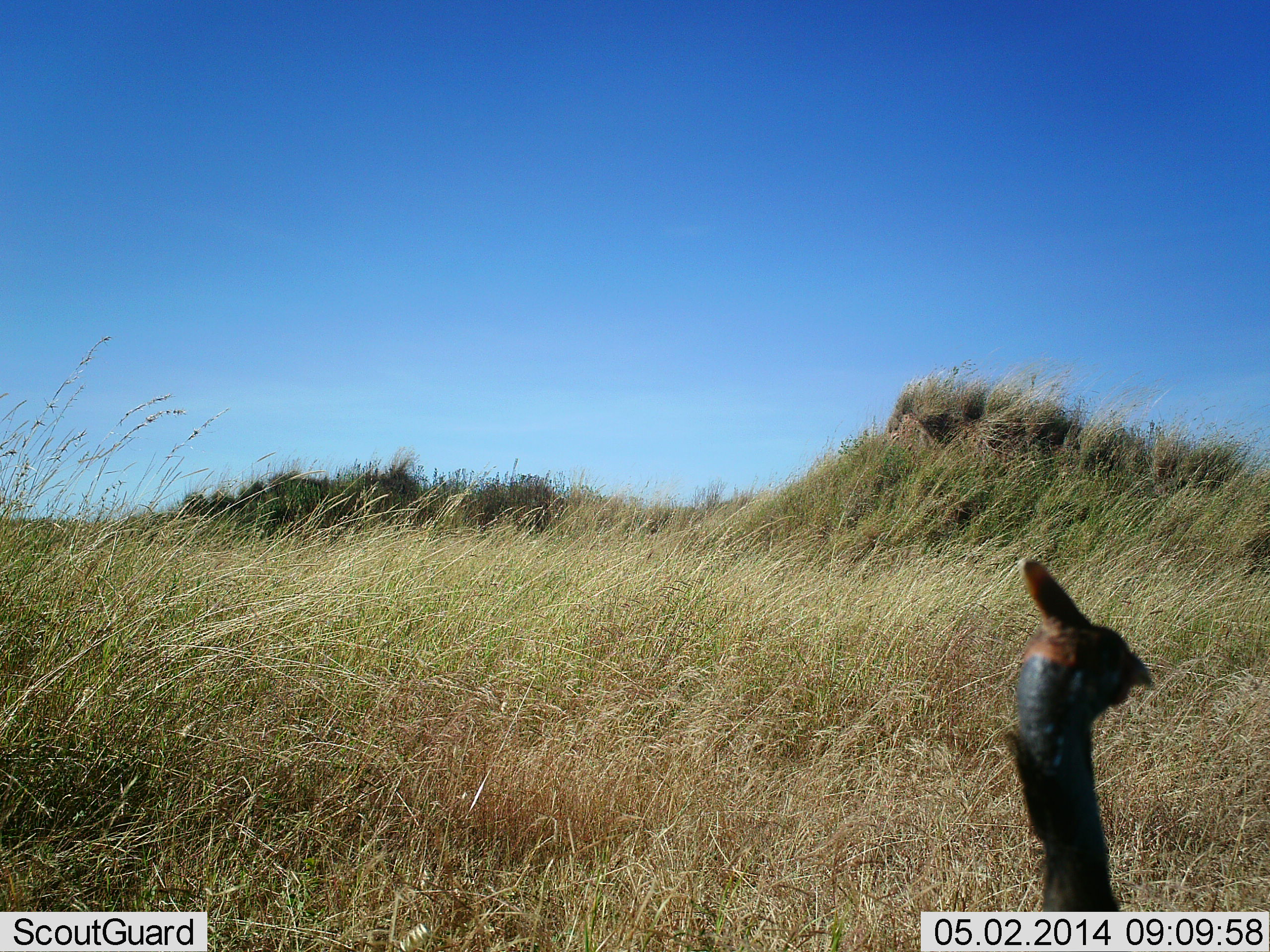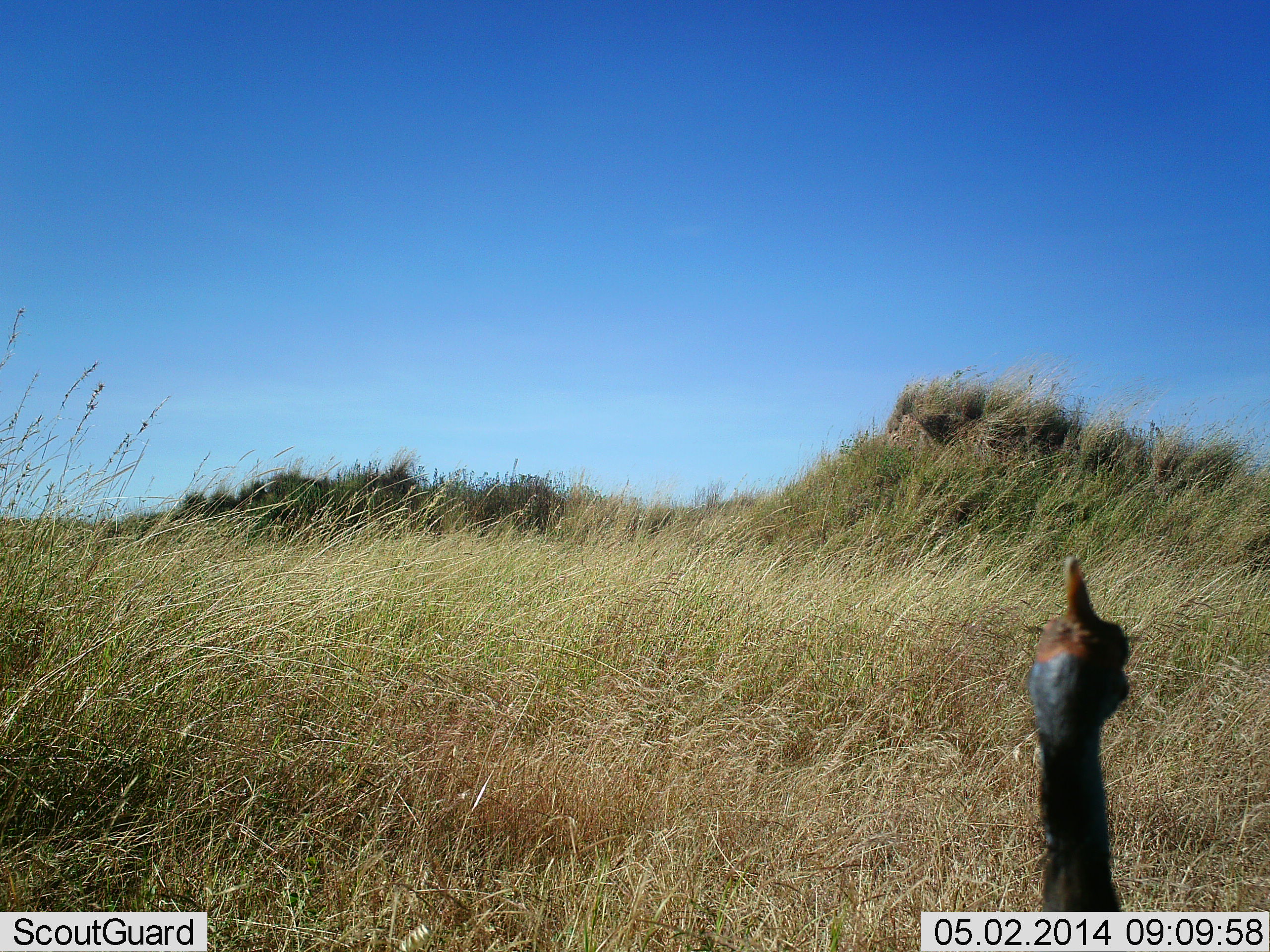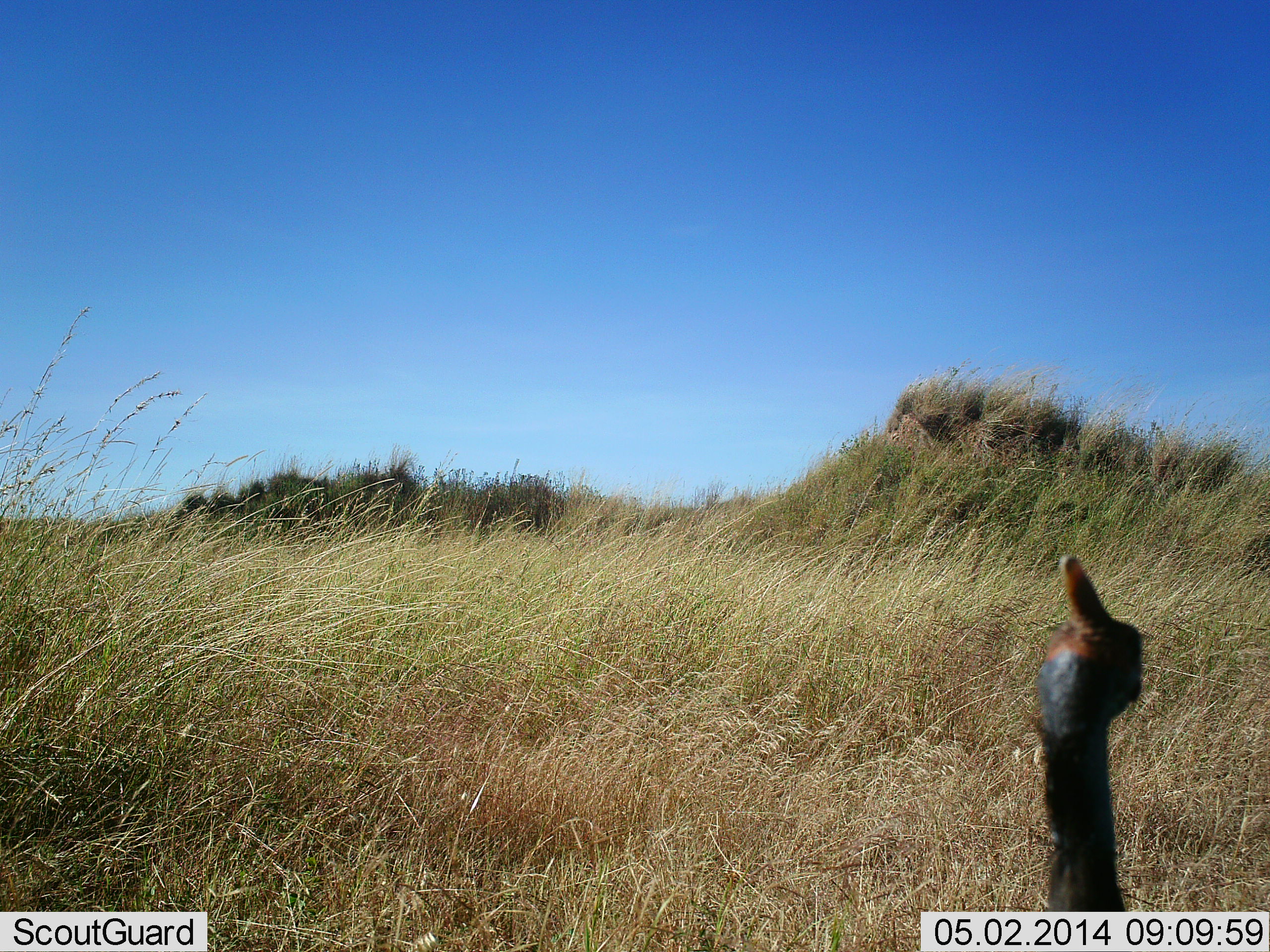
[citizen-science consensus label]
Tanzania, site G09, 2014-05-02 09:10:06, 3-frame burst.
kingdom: Animalia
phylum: Chordata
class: Aves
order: Galliformes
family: Numididae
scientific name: Numididae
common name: guinea fowl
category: guineafowl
Guineafowl (guinea fowl) (Numididae), count 1. Behavior (volunteer vote fractions): standing 90%, resting 10%, moving 0%, interacting 0%. Young present (vote fraction): 0%. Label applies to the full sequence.